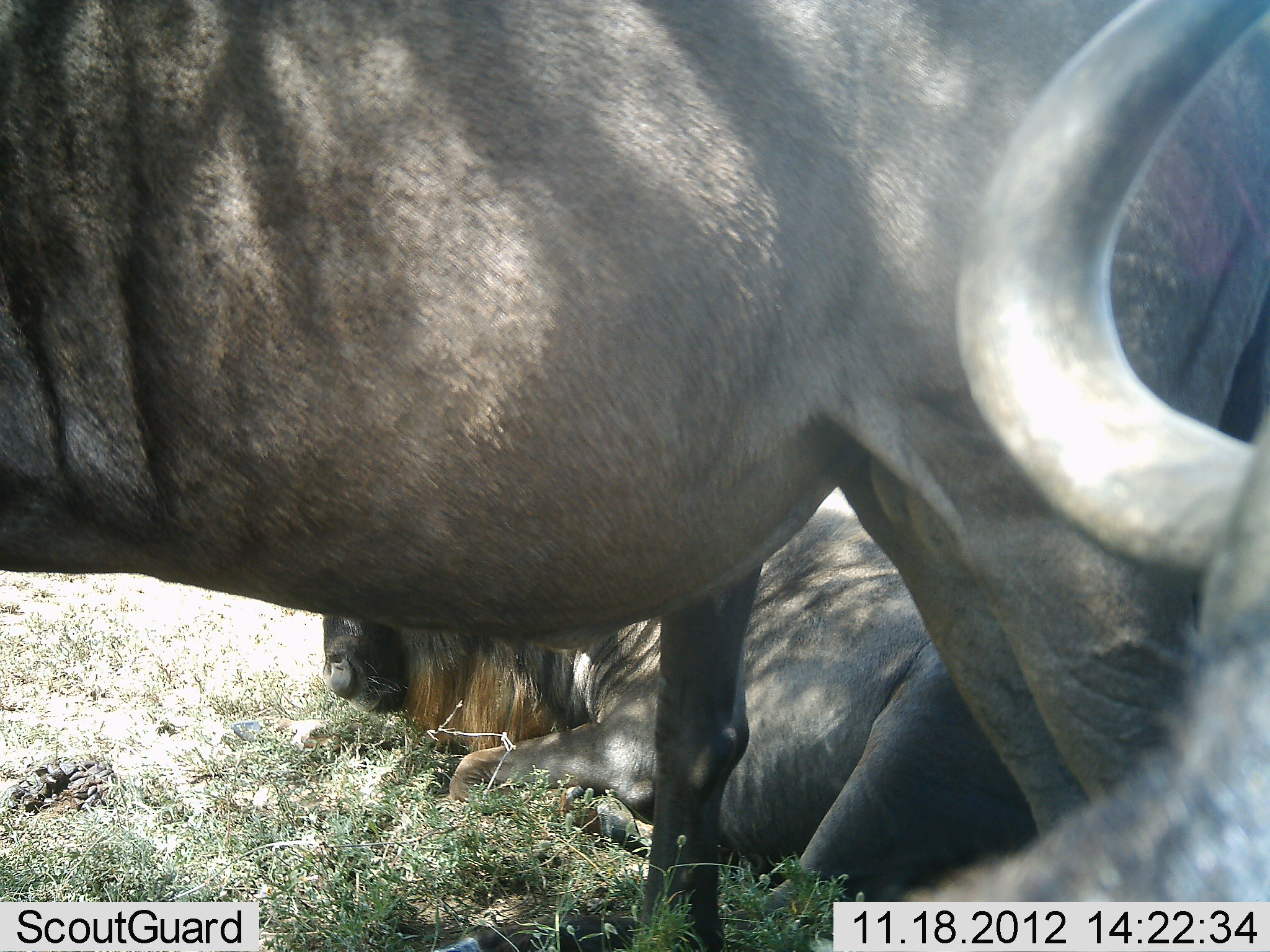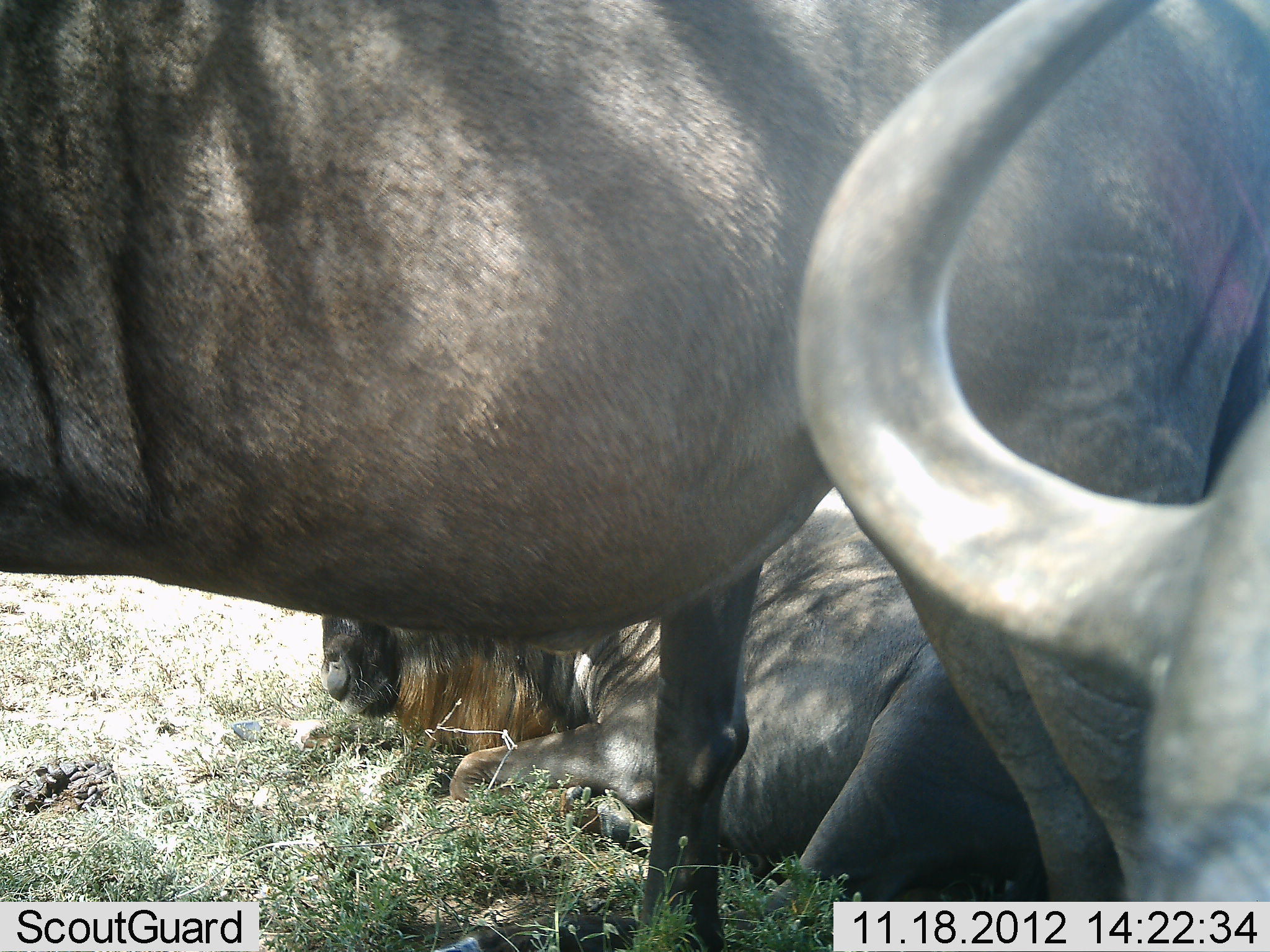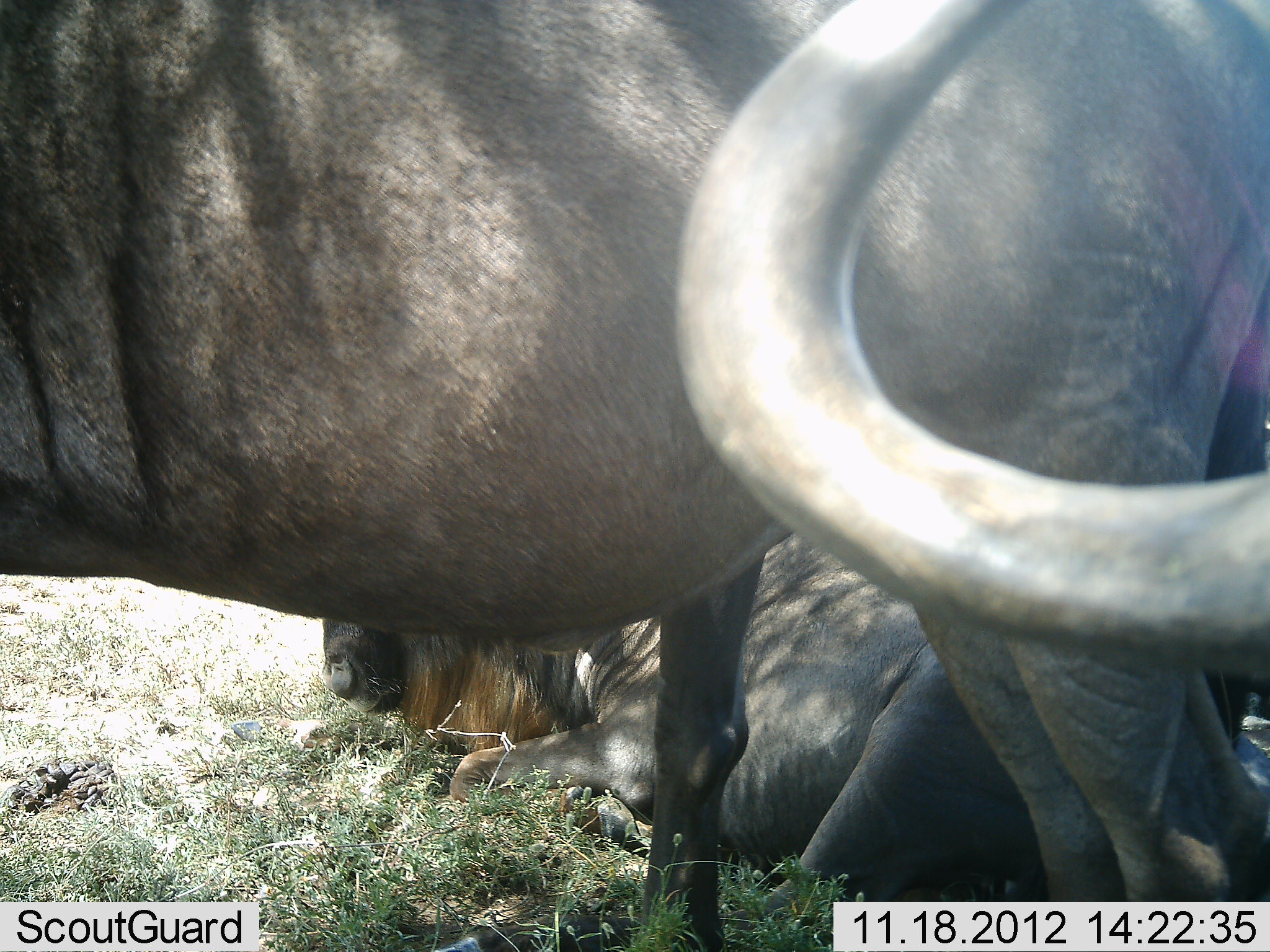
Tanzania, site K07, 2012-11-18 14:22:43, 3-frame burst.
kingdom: Animalia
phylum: Chordata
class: Mammalia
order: Artiodactyla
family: Bovidae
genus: Connochaetes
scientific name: Connochaetes taurinus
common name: blue wildebeest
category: wildebeest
Wildebeest (blue wildebeest) (Connochaetes taurinus), count 3. Behavior (volunteer vote fractions): standing 90%, resting 100%, moving 0%, interacting 0%. Young present (vote fraction): 0%. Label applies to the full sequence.